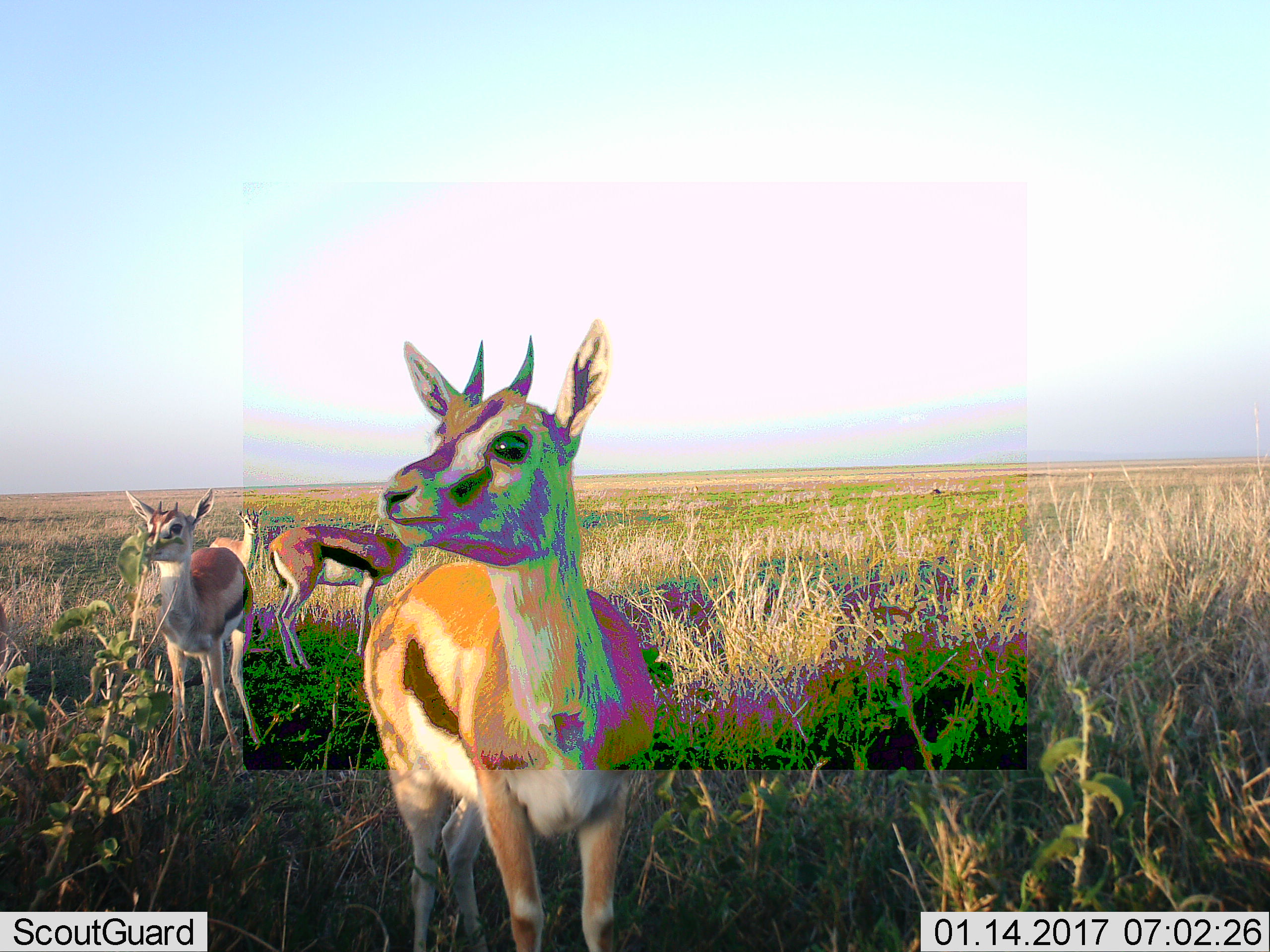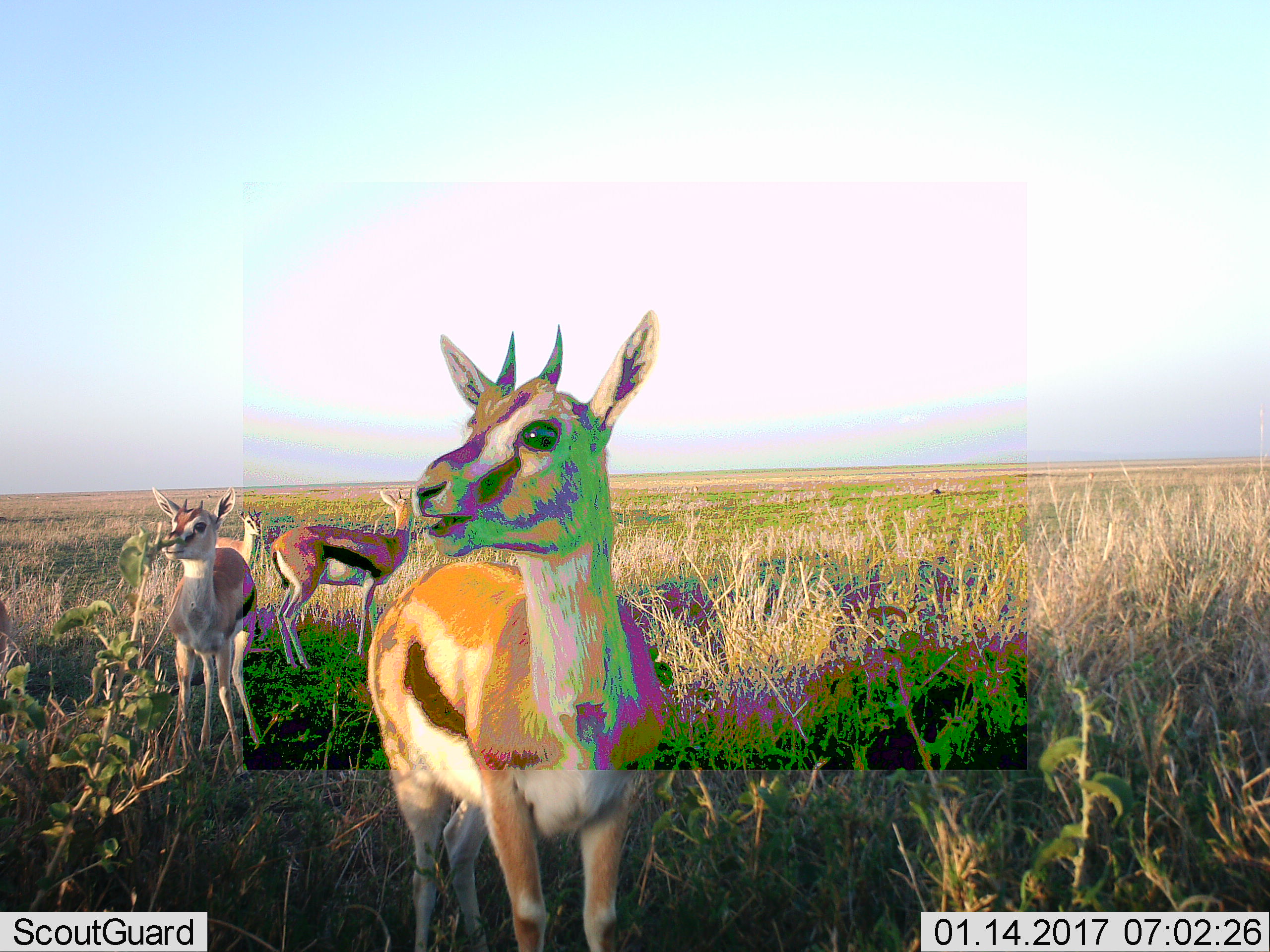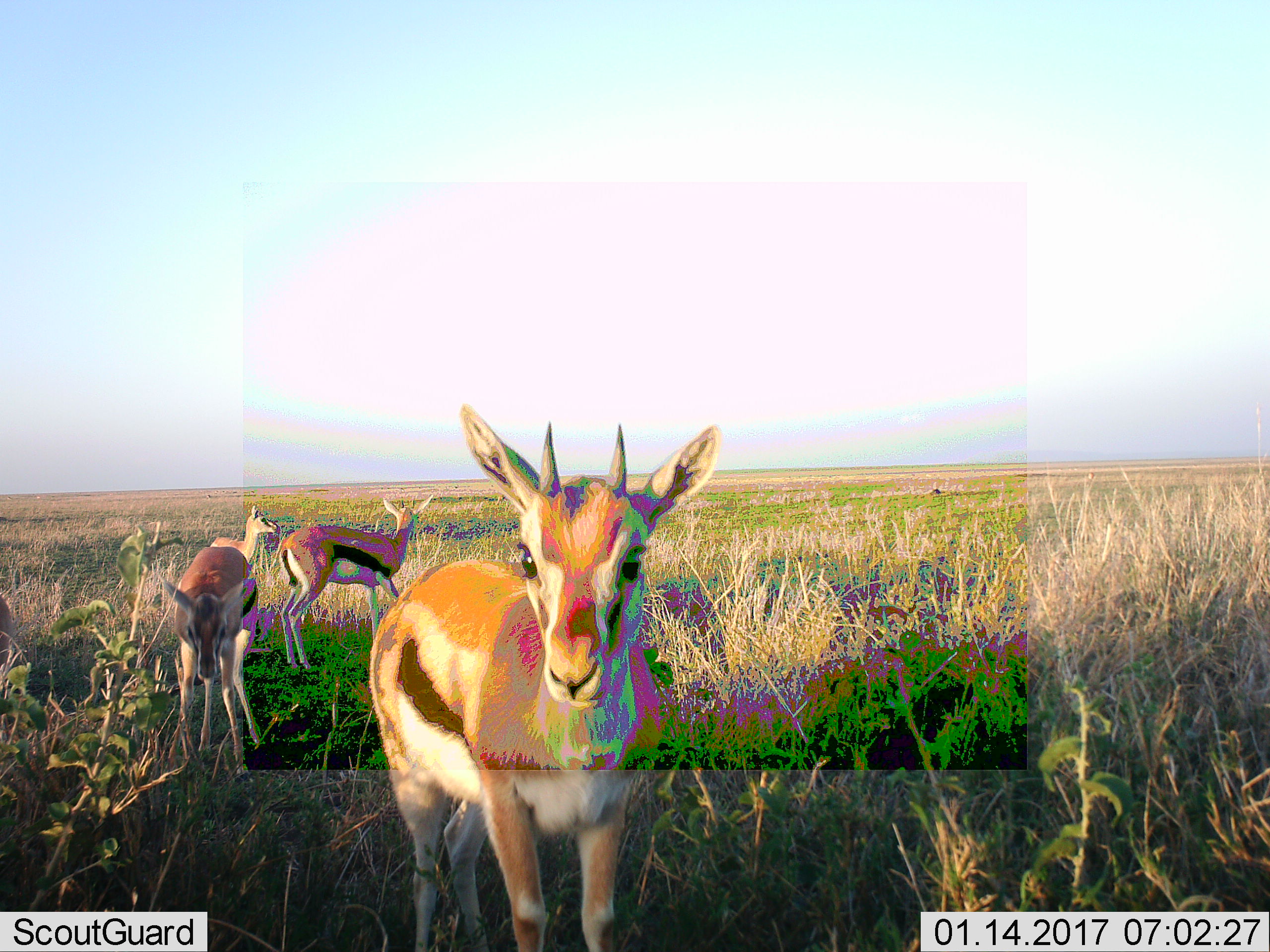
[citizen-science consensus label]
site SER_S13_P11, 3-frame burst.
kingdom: Animalia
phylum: Chordata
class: Mammalia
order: Artiodactyla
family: Bovidae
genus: Eudorcas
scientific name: Eudorcas thomsonii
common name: thomson's gazelle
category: gazellethomsons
Gazellethomsons (thomson's gazelle) (Eudorcas thomsonii), count 4. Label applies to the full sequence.